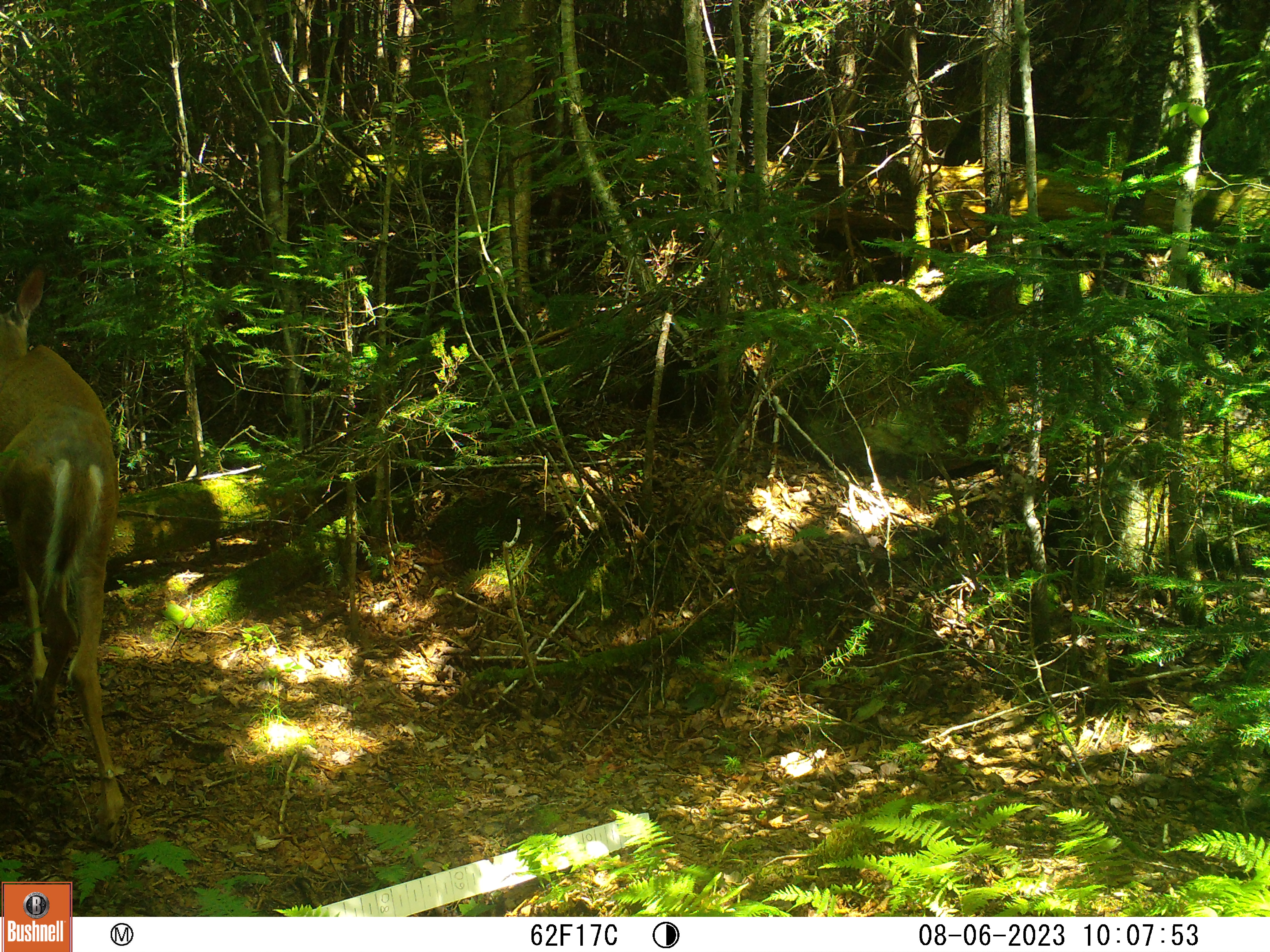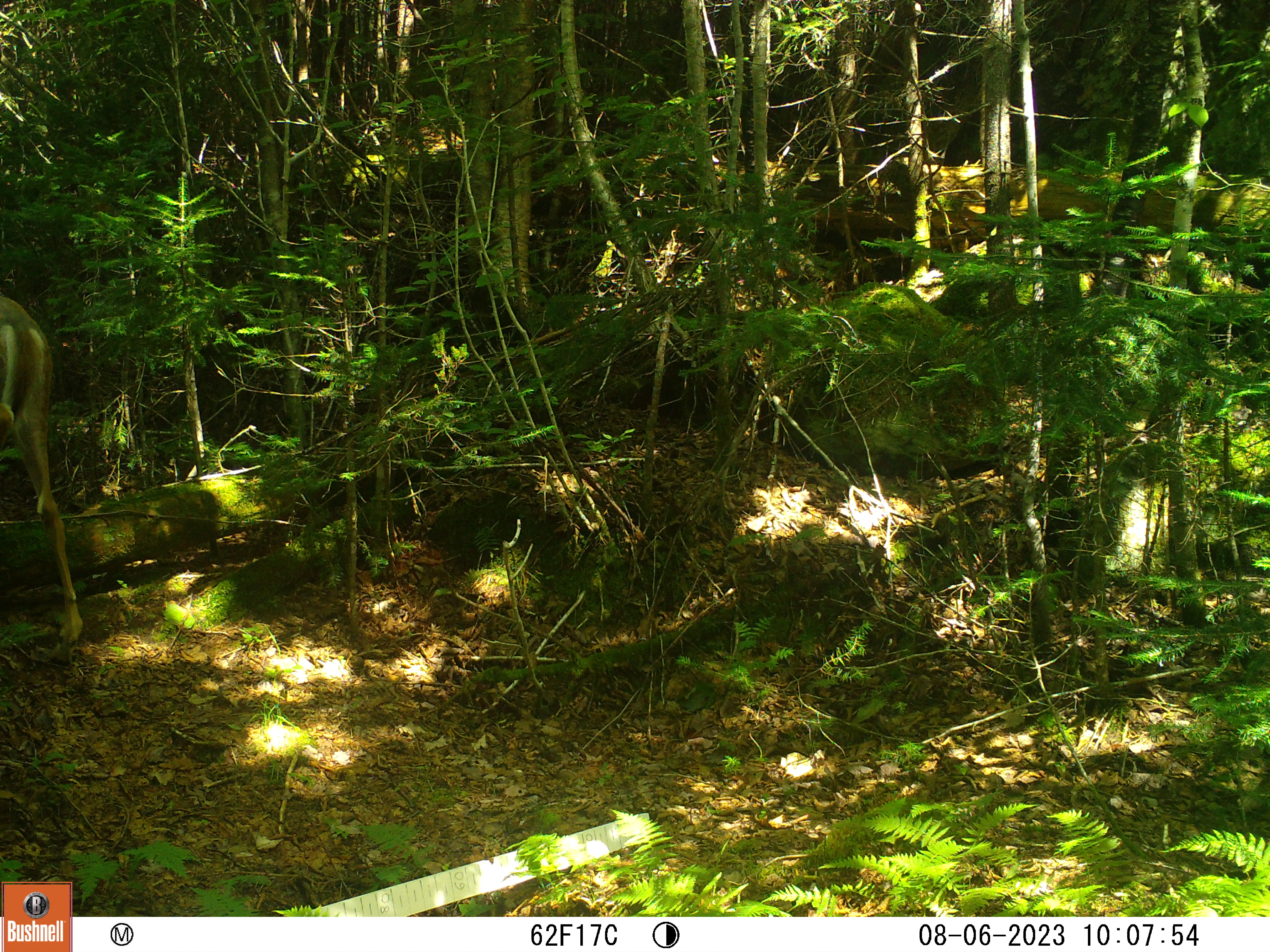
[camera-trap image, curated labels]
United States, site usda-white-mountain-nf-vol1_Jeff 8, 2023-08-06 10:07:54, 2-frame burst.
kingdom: Animalia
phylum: Chordata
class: Mammalia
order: Artiodactyla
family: Cervidae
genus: Odocoileus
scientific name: Odocoileus virginianus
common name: white-tailed deer